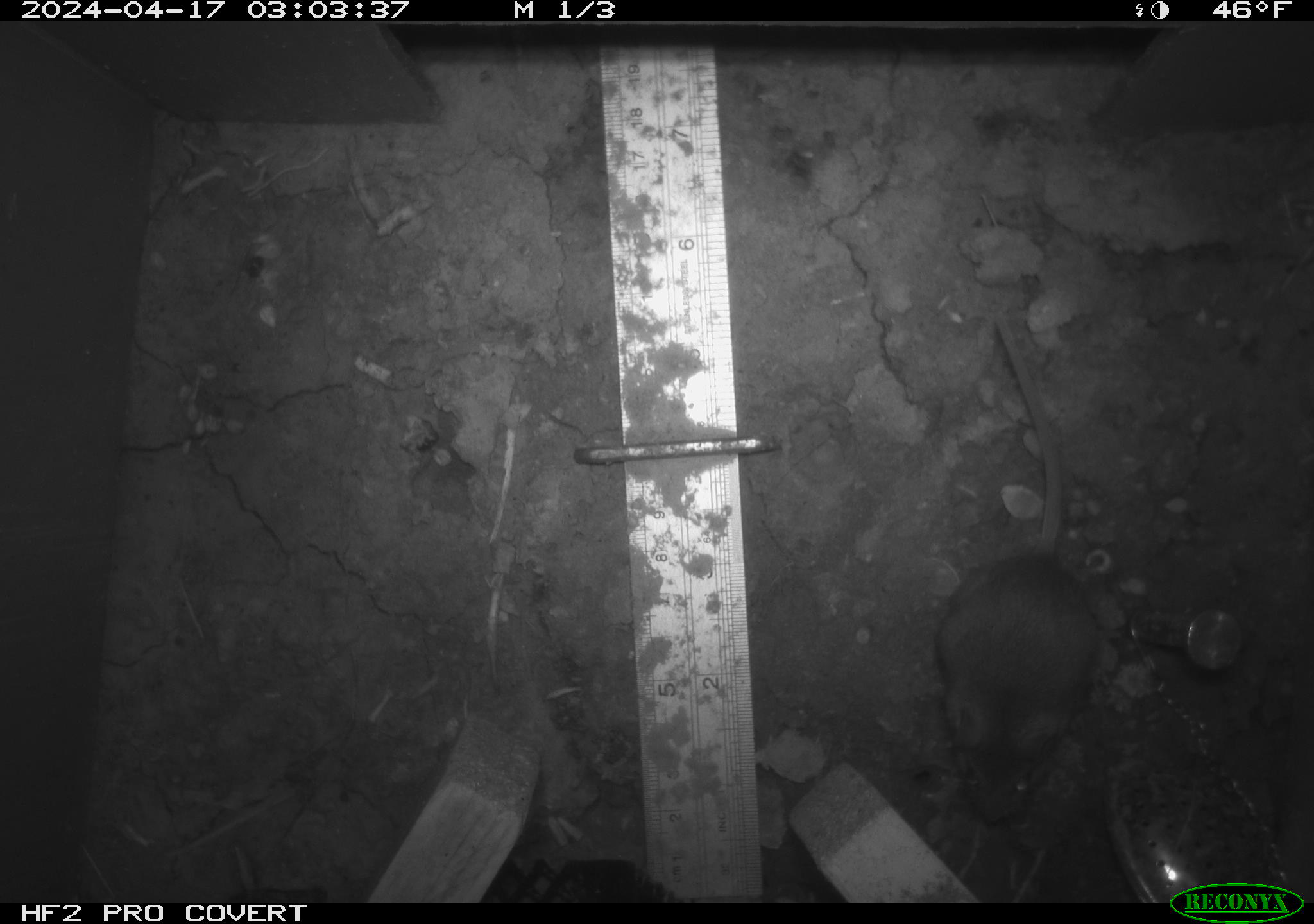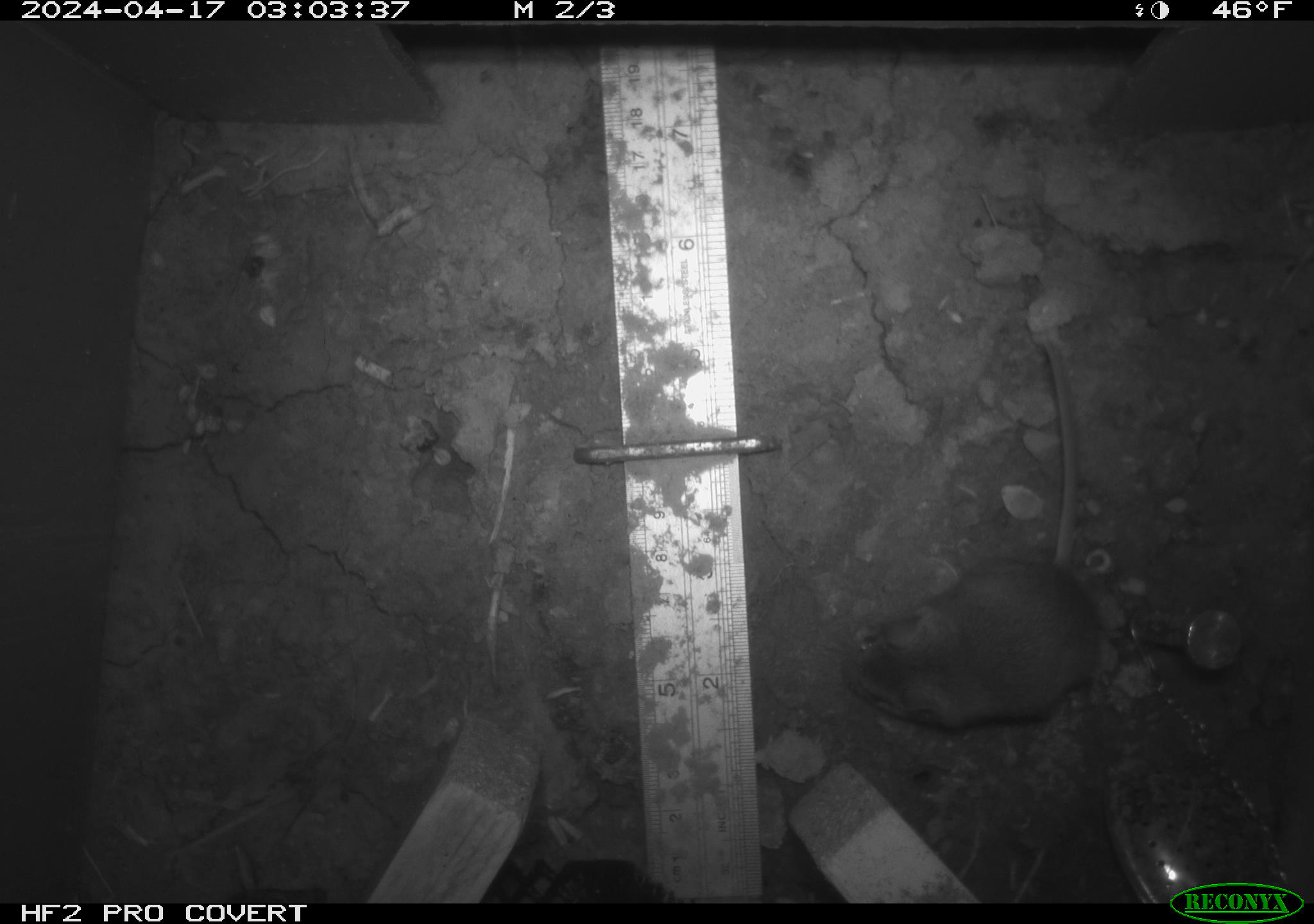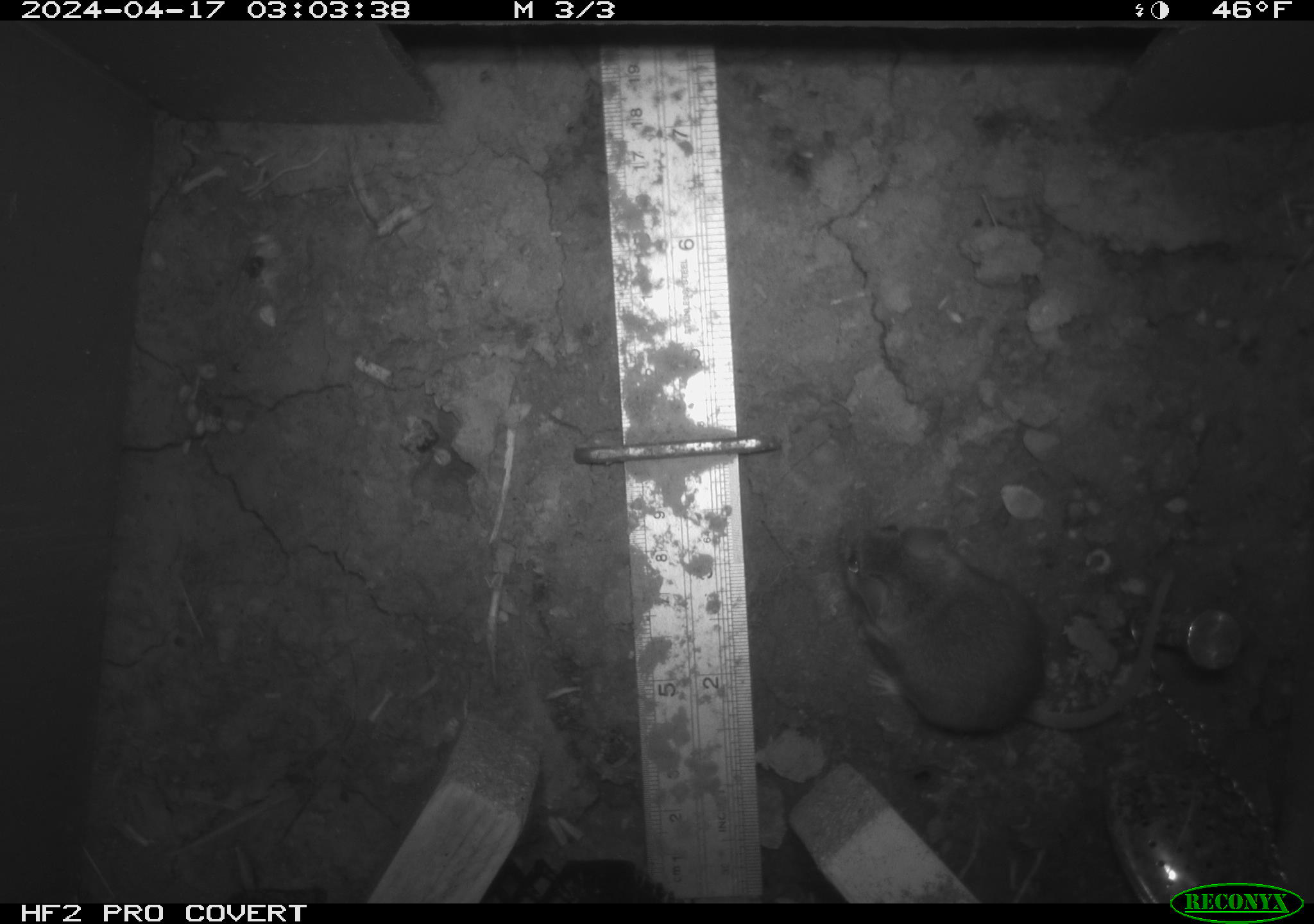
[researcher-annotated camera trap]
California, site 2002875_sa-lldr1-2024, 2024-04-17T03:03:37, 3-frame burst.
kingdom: Animalia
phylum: Chordata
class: Mammalia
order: Rodentia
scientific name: Rodentia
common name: mouse species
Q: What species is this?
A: Mouse species (Rodentia).